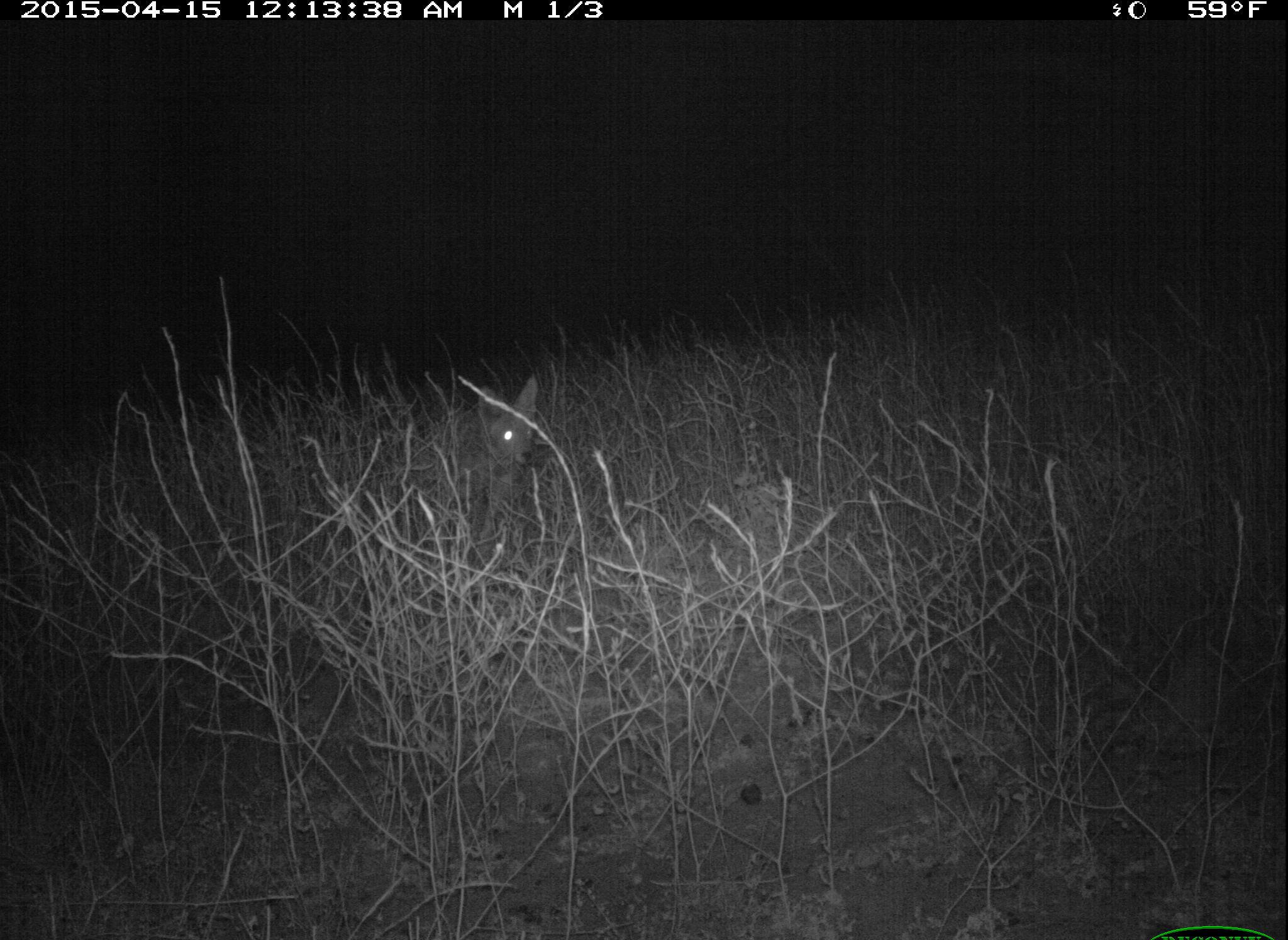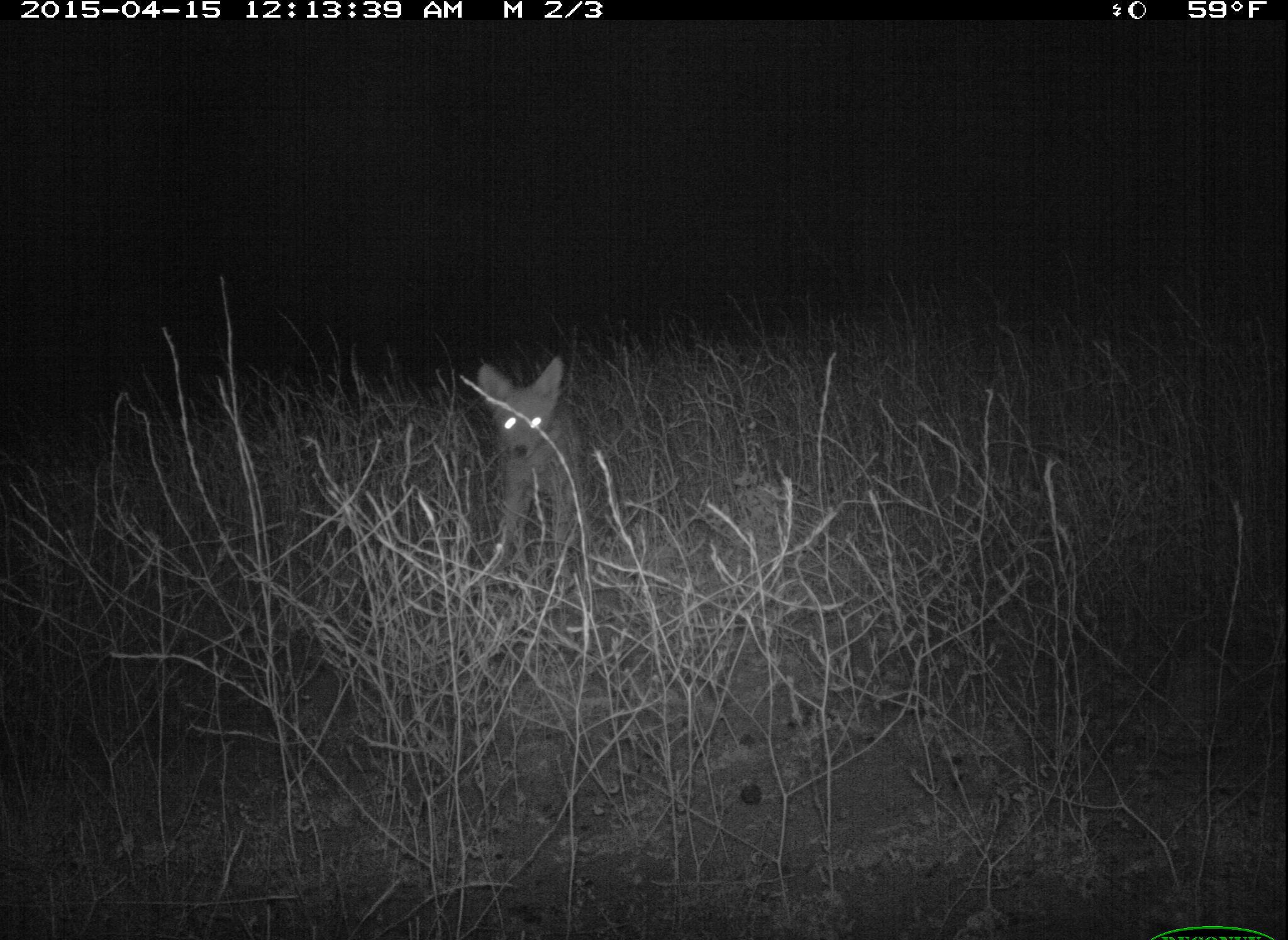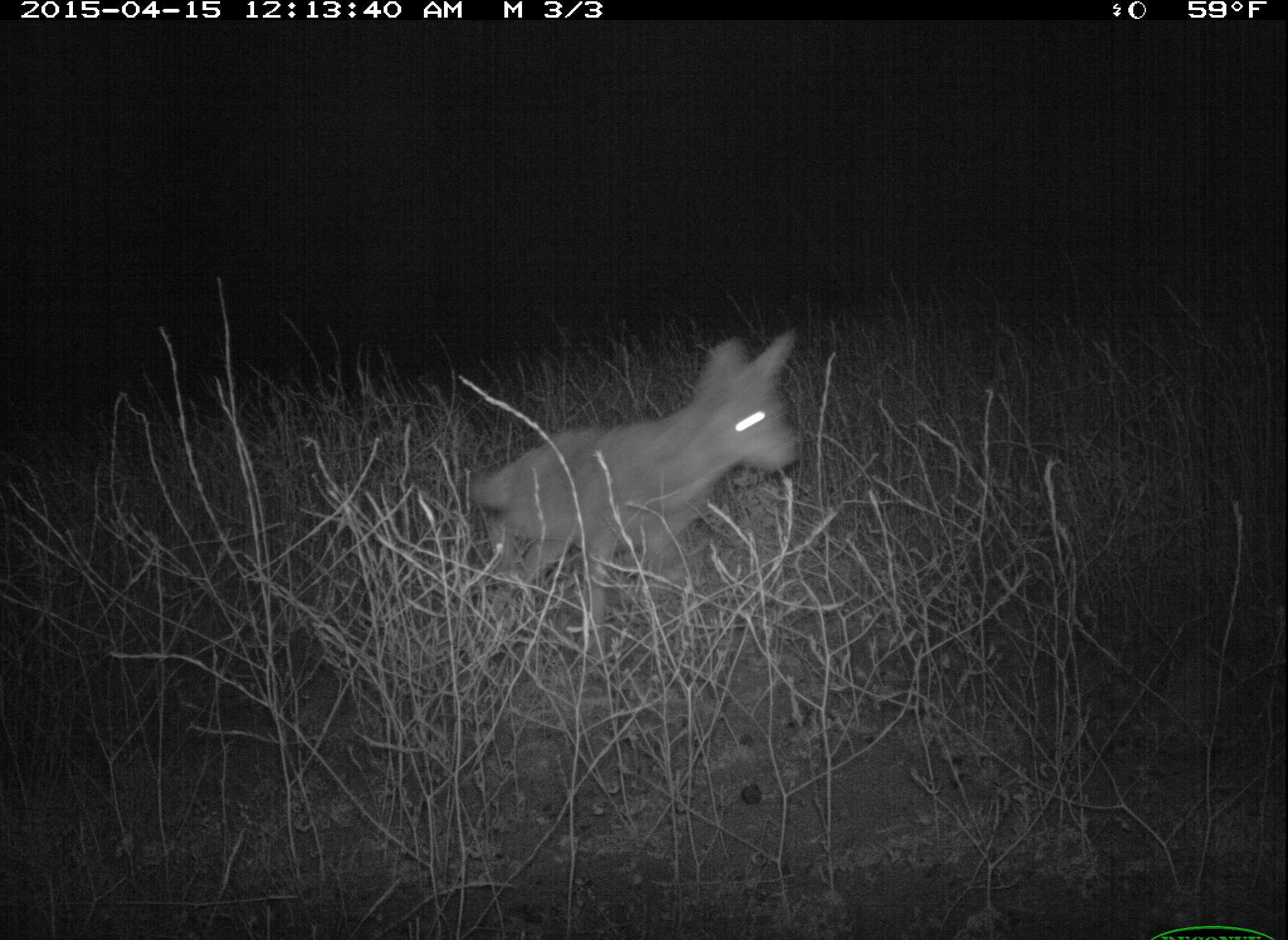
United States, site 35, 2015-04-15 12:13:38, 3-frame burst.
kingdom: Animalia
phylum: Chordata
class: Mammalia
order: Carnivora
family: Canidae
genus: Canis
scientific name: Canis latrans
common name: coyote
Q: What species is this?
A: Coyote (Canis latrans).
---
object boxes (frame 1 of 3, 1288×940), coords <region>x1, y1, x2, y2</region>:
coyote: <region>430, 372, 544, 567</region>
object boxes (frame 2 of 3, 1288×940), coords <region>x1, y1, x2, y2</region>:
coyote: <region>470, 357, 594, 578</region>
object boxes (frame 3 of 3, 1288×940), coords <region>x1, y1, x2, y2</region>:
coyote: <region>444, 329, 800, 681</region>